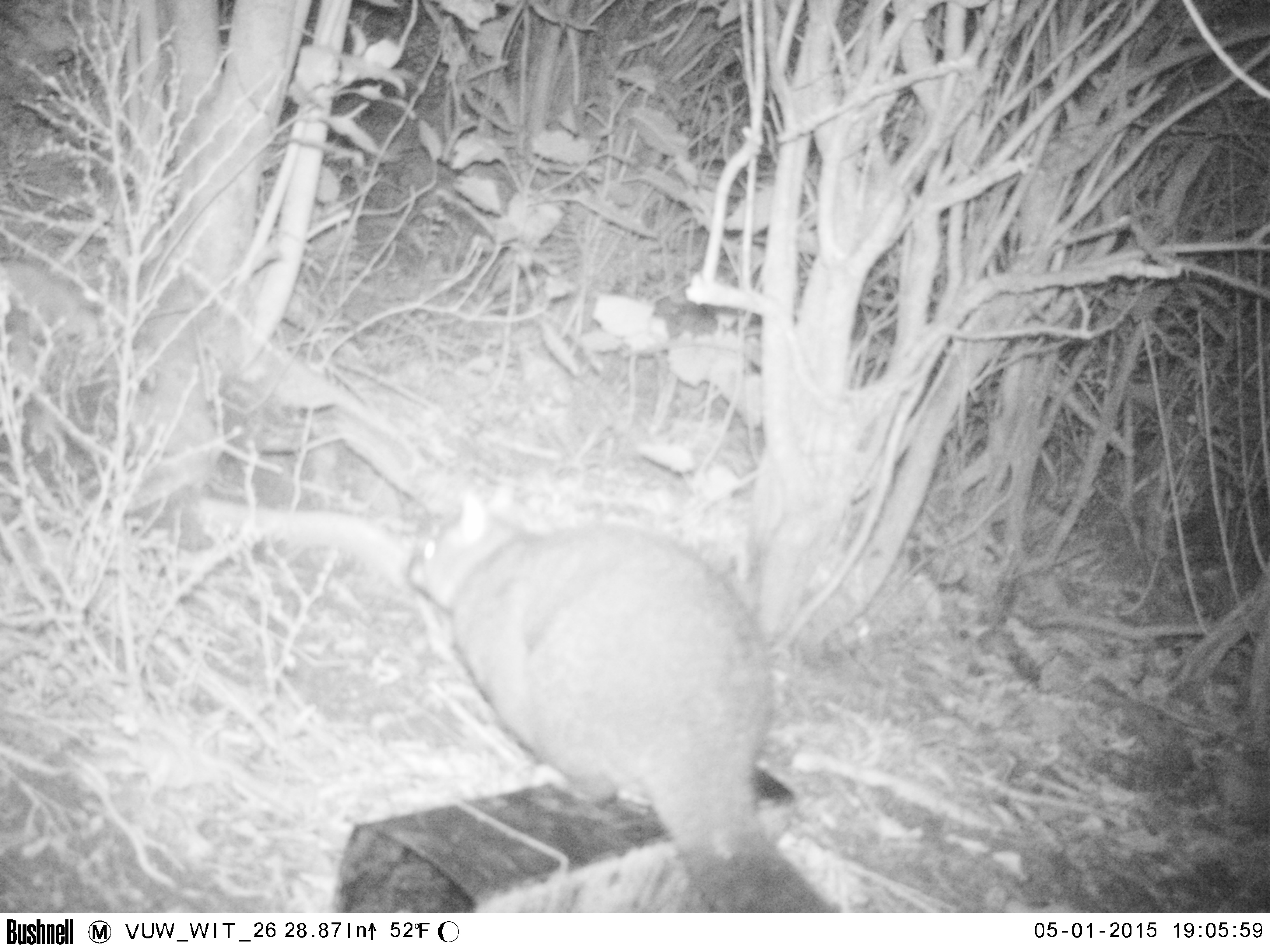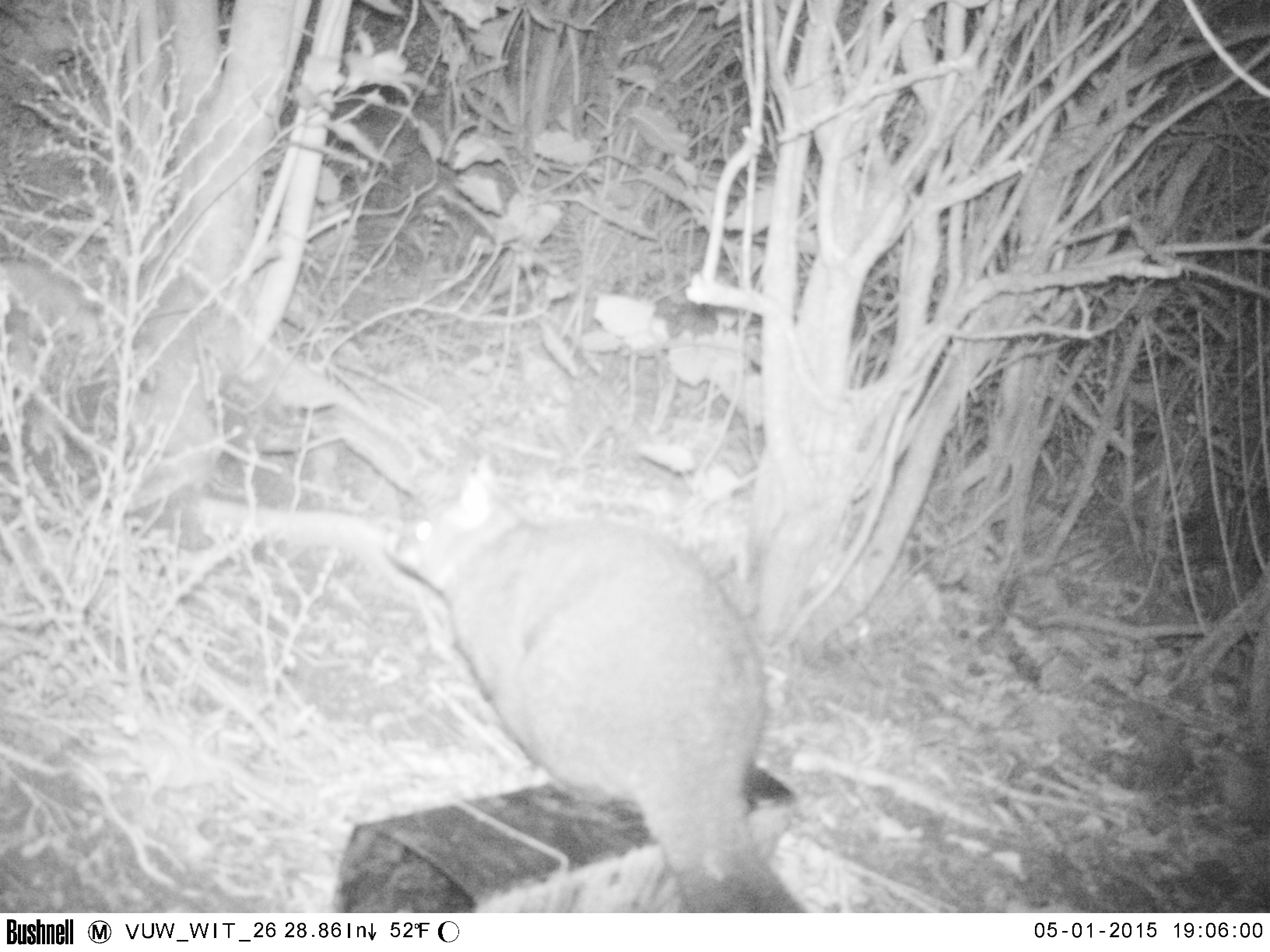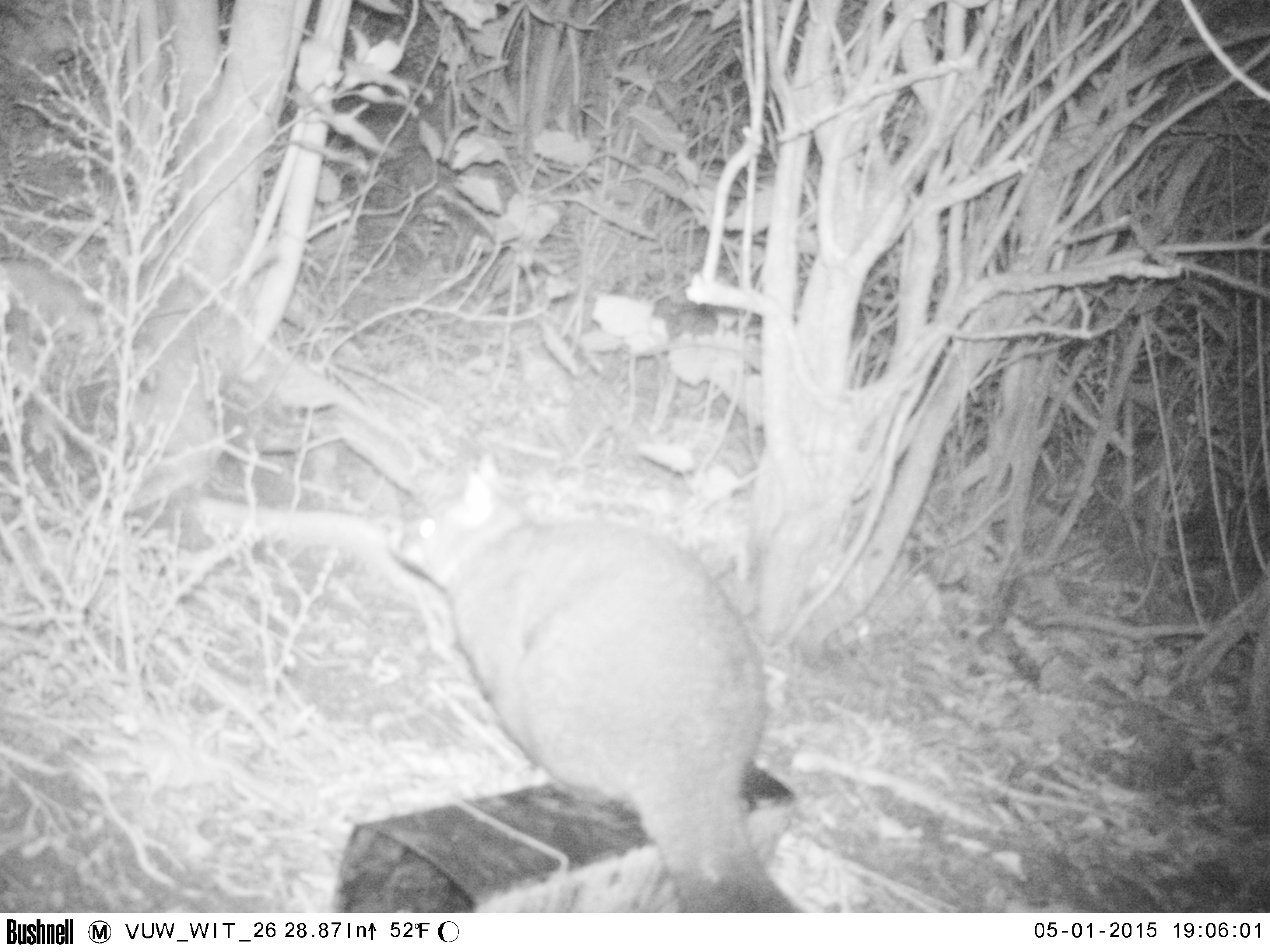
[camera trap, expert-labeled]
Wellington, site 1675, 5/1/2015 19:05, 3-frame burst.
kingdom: Animalia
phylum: Chordata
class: Mammalia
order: Didelphimorphia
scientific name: Didelphimorphia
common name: possum